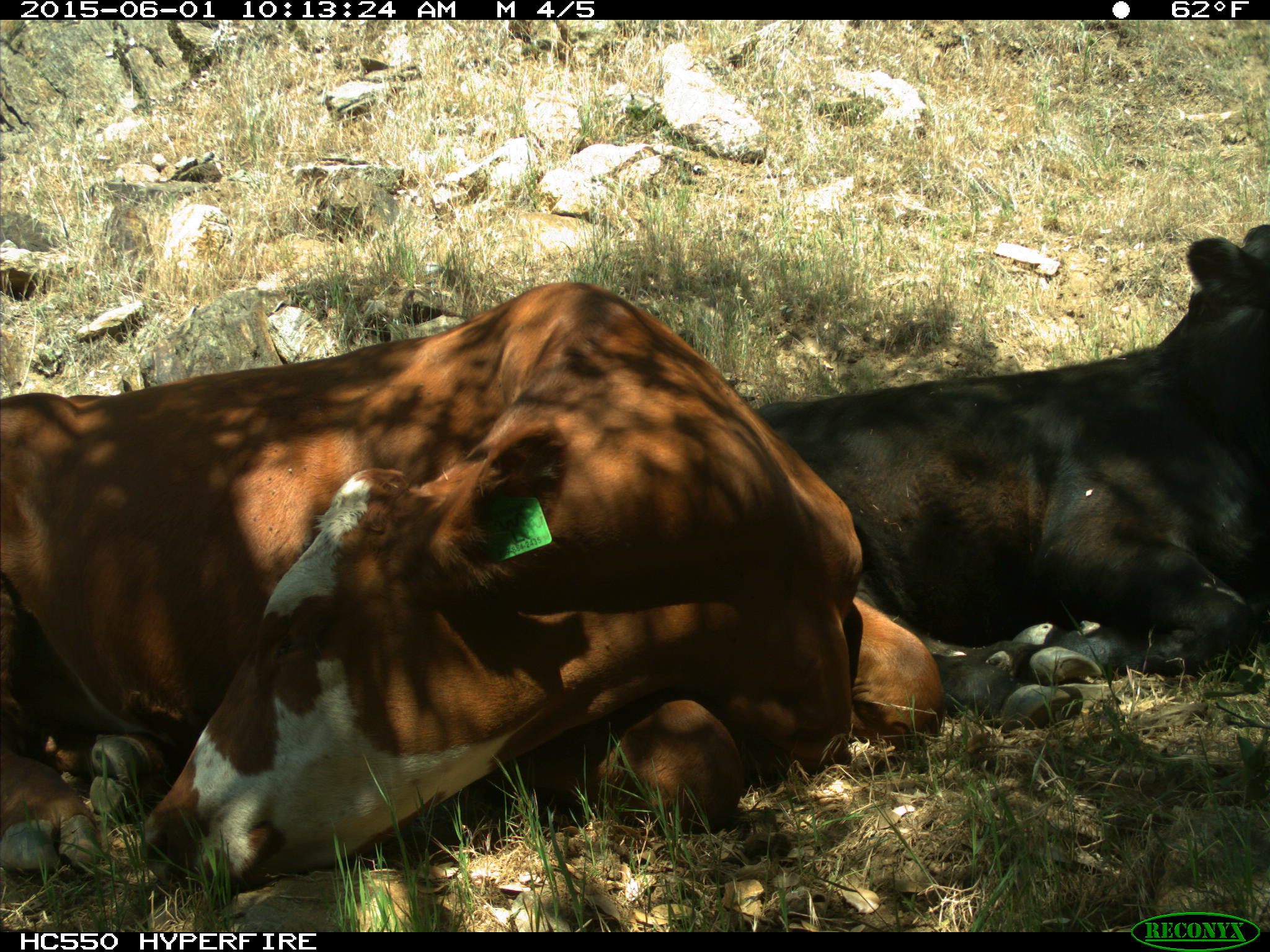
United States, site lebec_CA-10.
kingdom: Animalia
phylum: Chordata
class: Mammalia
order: Artiodactyla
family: Bovidae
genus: Bos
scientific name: Bos taurus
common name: domestic cow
Bos taurus (domestic cow).